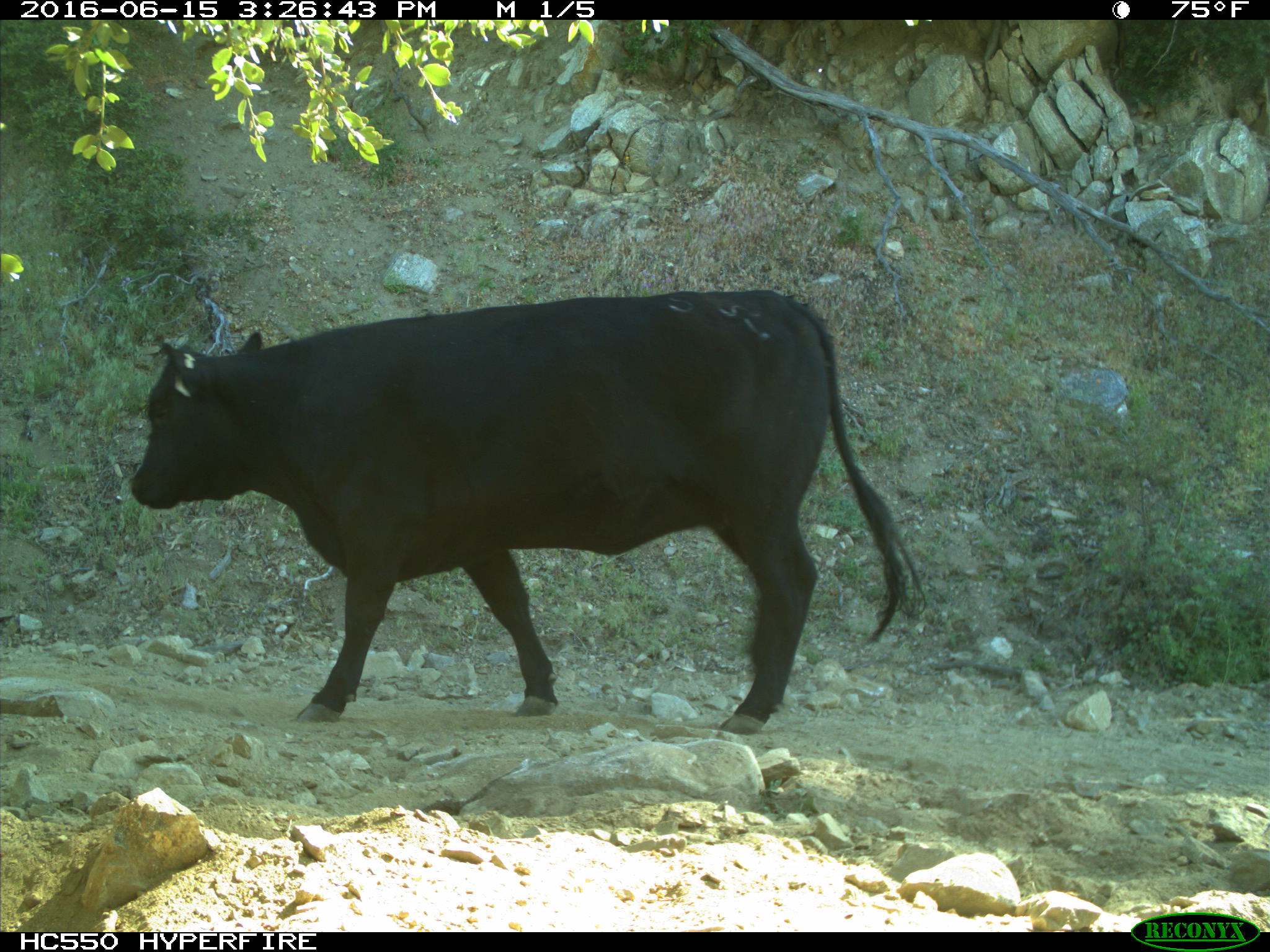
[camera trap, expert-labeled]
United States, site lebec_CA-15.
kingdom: Animalia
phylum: Chordata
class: Mammalia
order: Artiodactyla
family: Bovidae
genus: Bos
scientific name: Bos taurus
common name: domestic cow